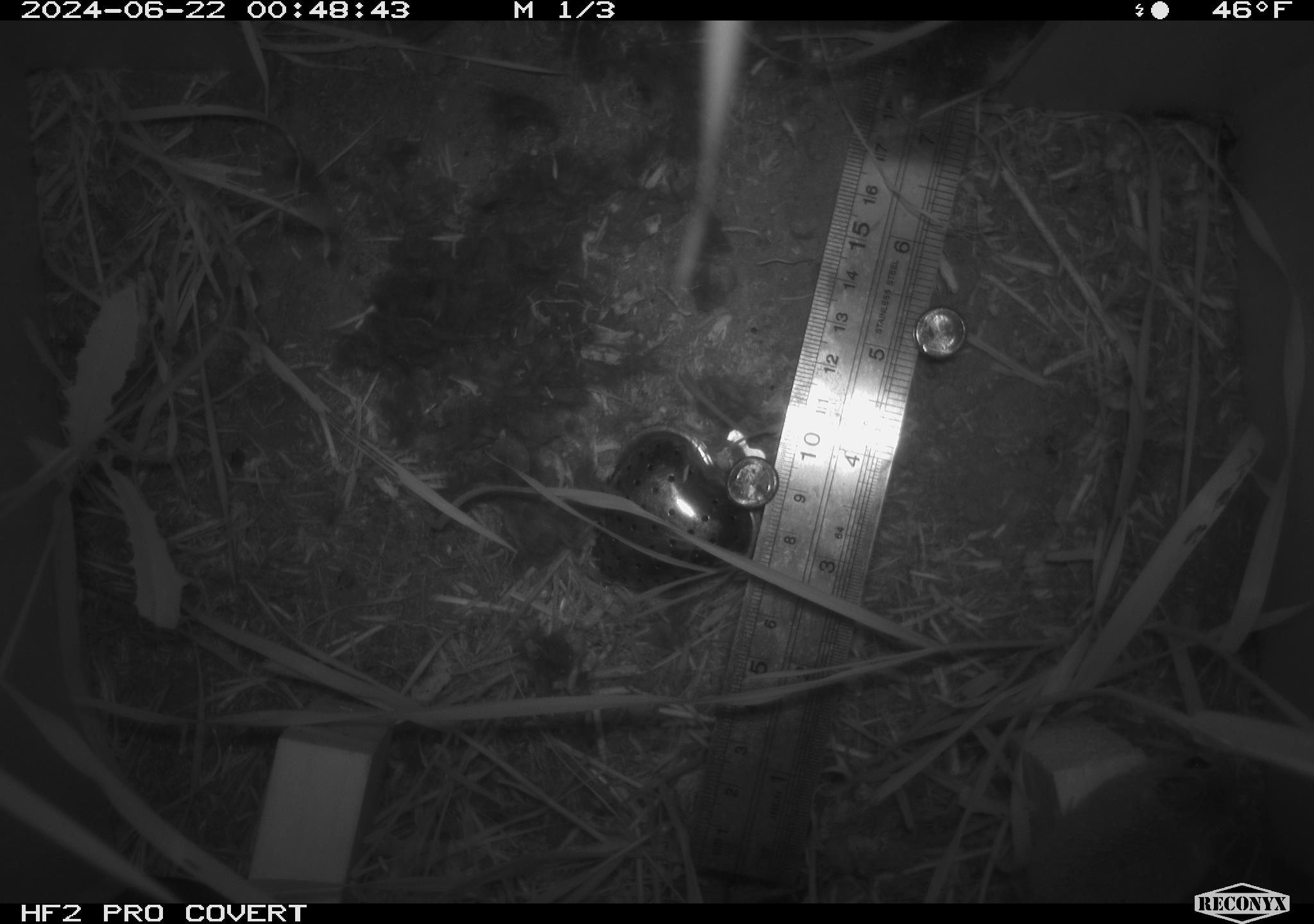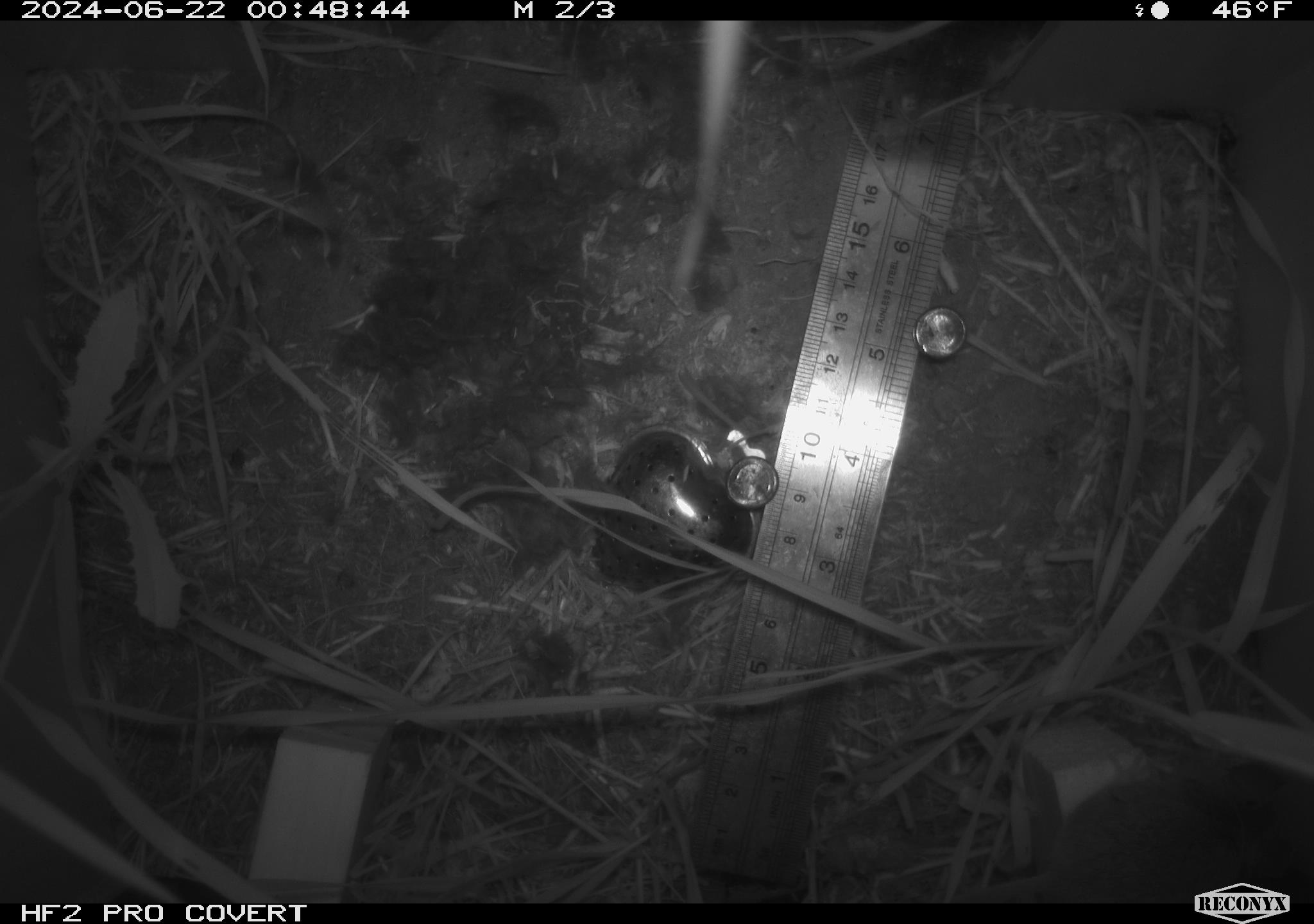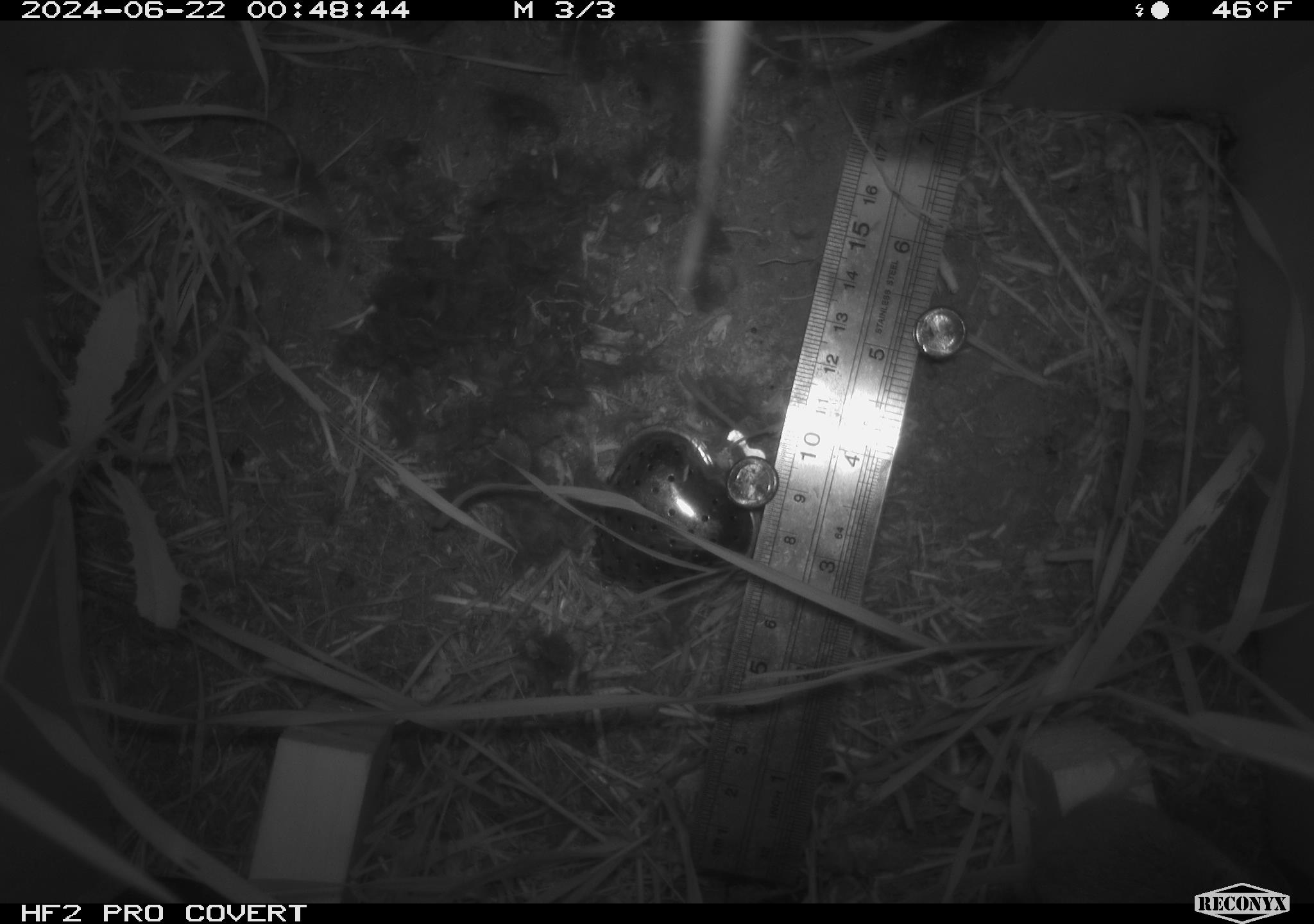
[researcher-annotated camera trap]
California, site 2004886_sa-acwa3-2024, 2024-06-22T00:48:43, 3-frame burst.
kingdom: Animalia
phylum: Chordata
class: Mammalia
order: Rodentia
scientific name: Rodentia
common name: mouse species